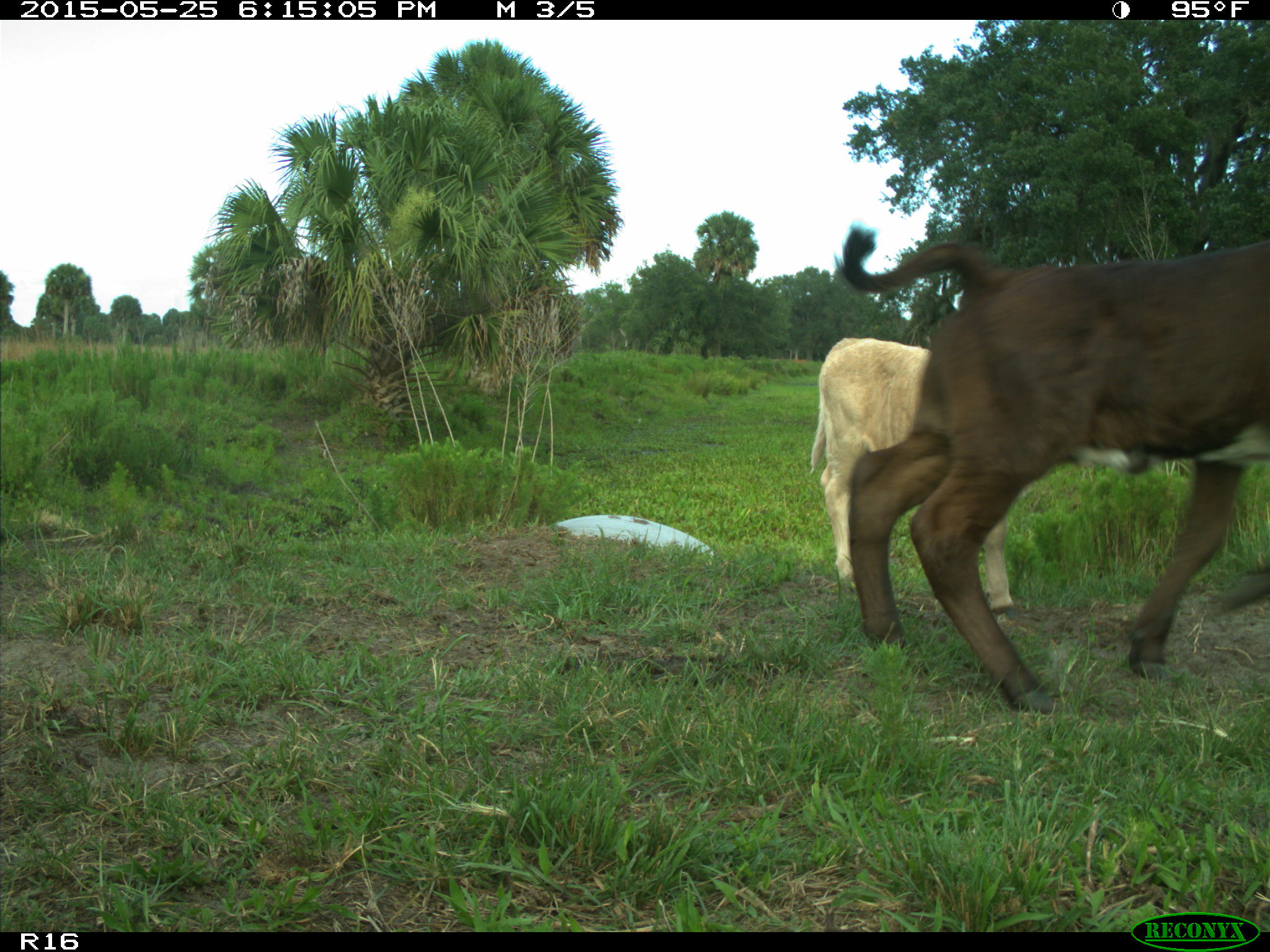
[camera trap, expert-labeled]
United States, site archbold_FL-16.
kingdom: Animalia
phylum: Chordata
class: Mammalia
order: Artiodactyla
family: Bovidae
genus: Bos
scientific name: Bos taurus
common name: domestic cow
Bos taurus (domestic cow).